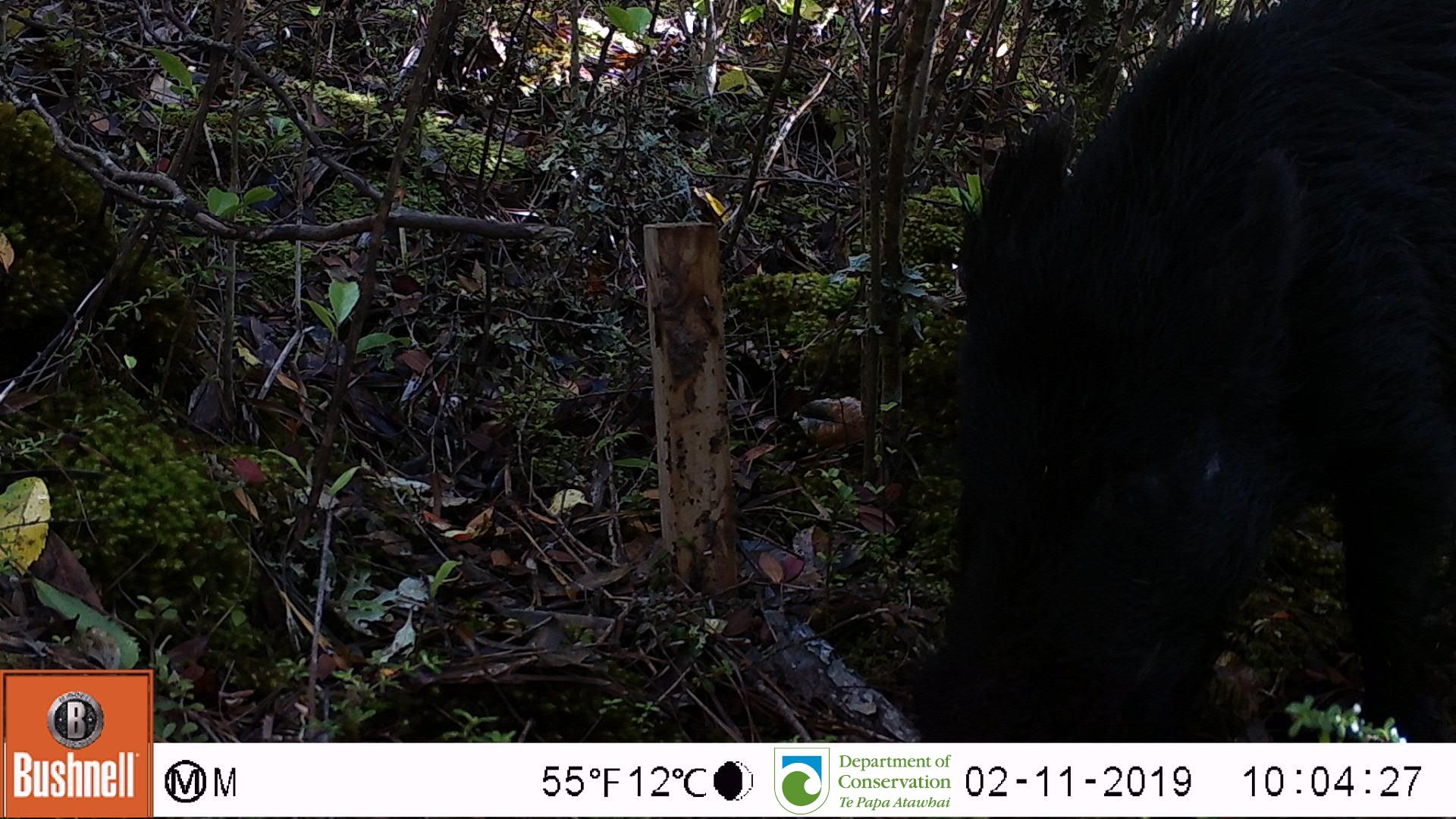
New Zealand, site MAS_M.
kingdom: Animalia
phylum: Chordata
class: Mammalia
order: Artiodactyla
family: Suidae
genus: Sus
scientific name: Sus scrofa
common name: pig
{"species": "pig (Sus scrofa)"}